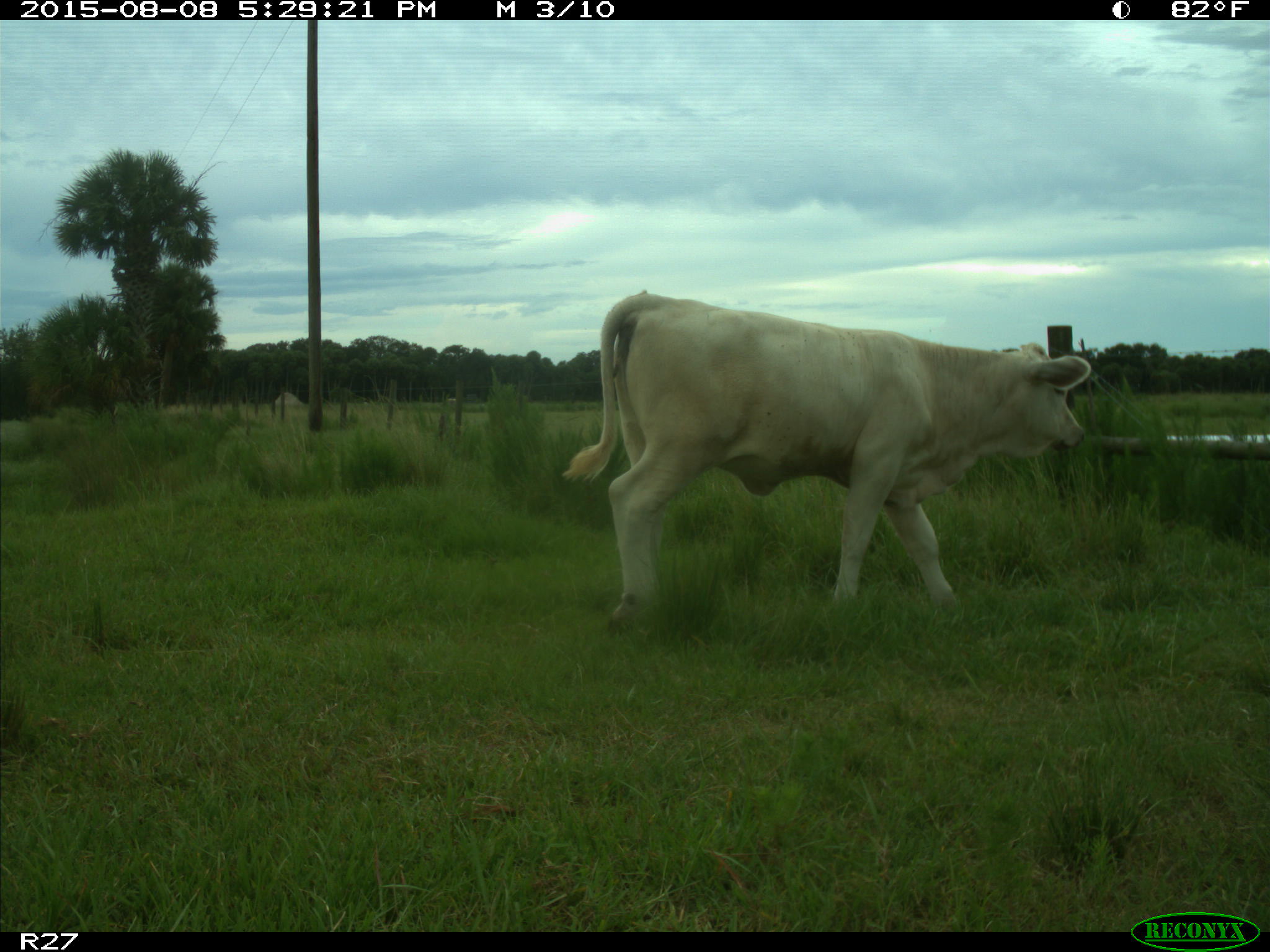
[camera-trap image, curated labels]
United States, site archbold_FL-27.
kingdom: Animalia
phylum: Chordata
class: Mammalia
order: Artiodactyla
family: Bovidae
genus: Bos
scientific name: Bos taurus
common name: domestic cow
Bos taurus (domestic cow).